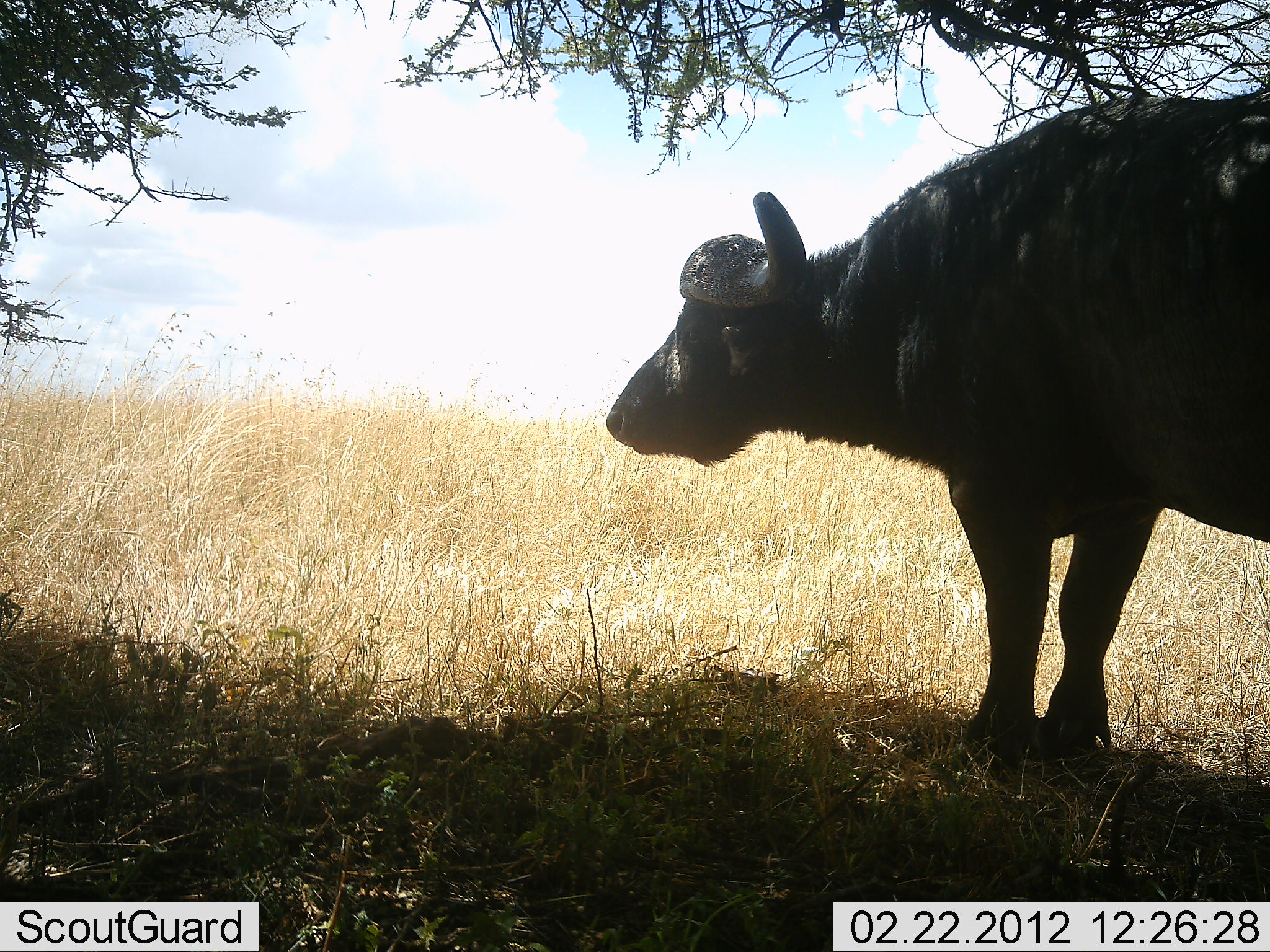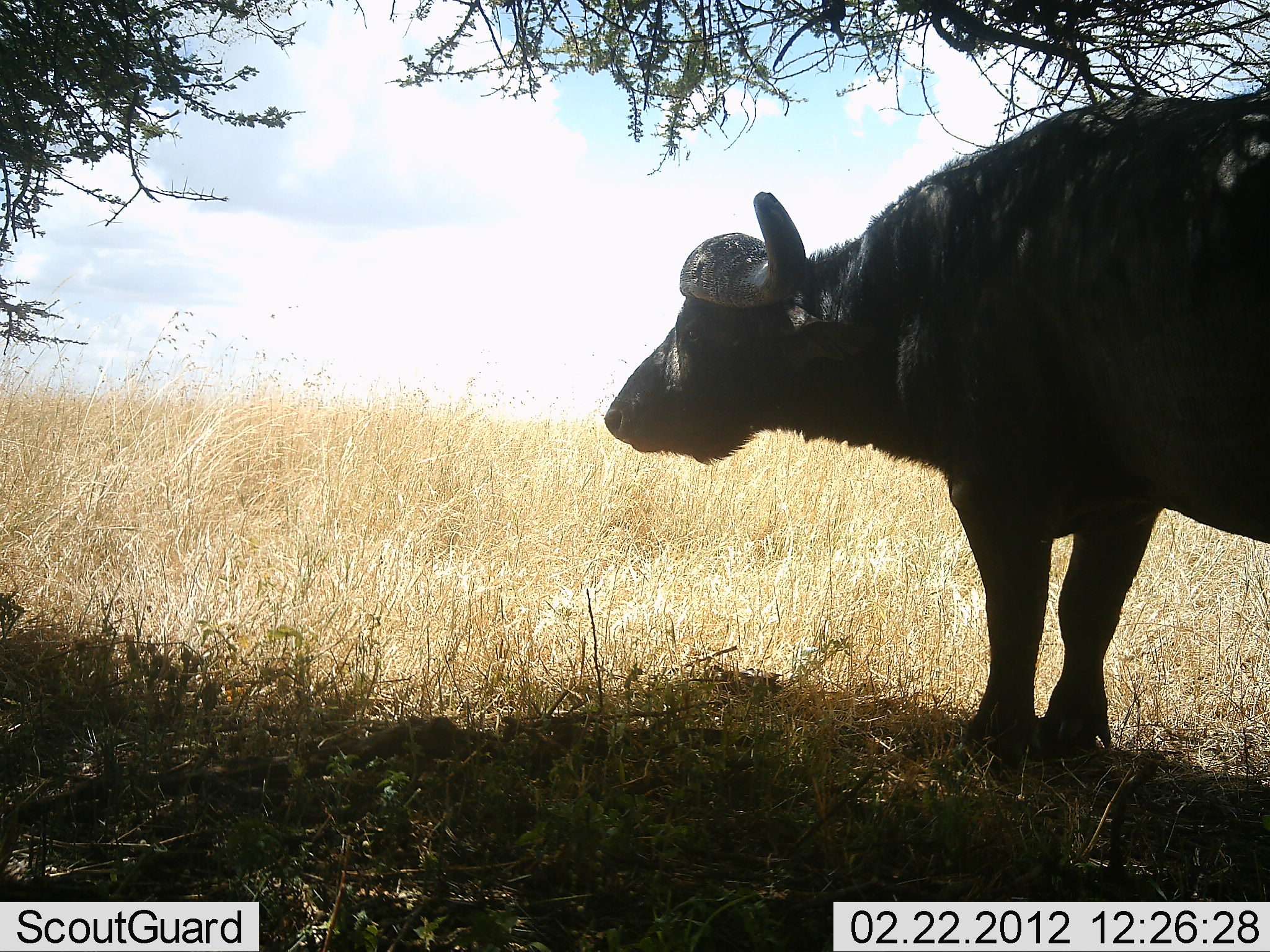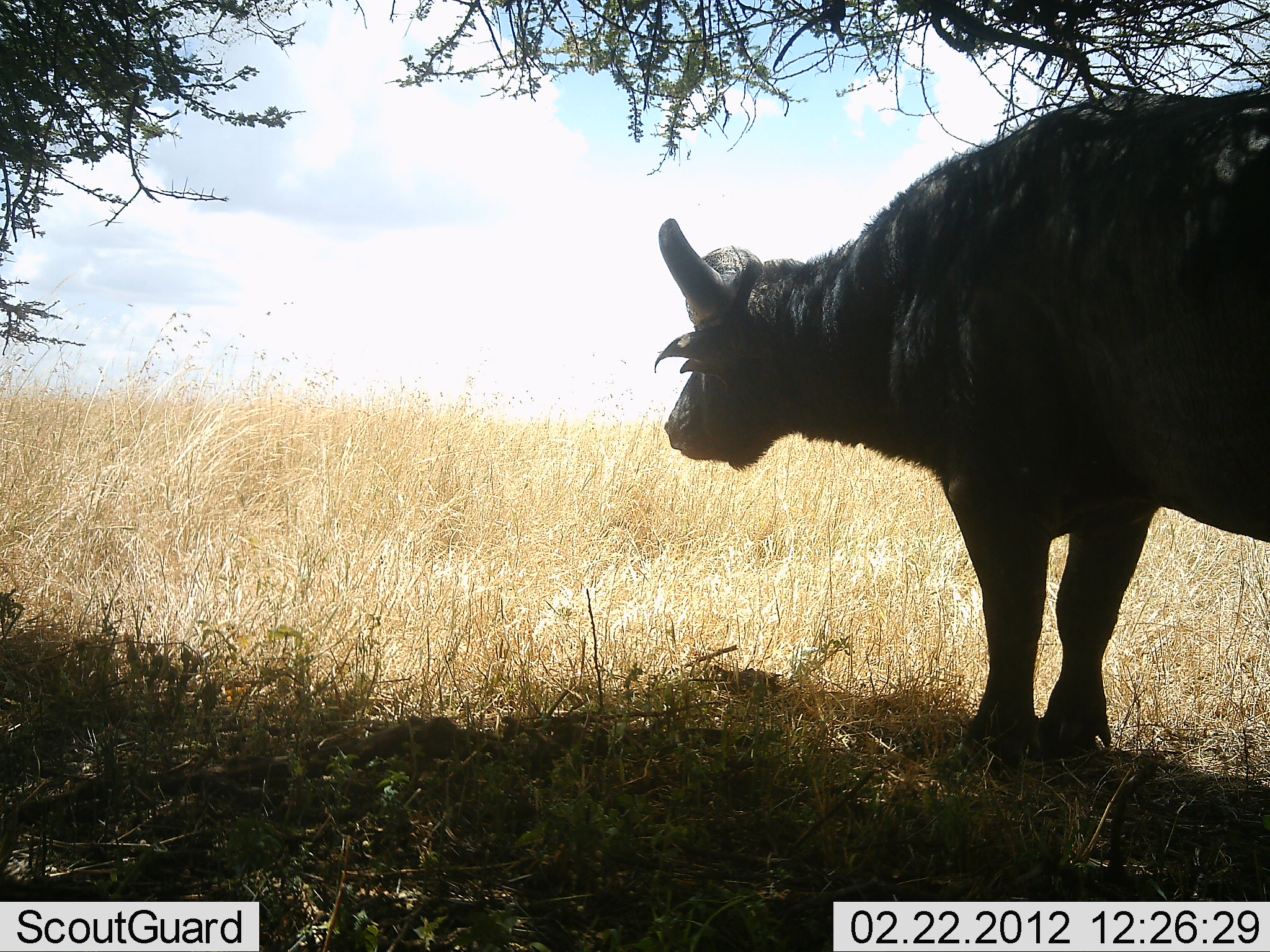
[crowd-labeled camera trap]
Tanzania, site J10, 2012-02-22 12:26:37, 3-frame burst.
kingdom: Animalia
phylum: Chordata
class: Mammalia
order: Artiodactyla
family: Bovidae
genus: Syncerus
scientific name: Syncerus caffer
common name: cape buffalo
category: buffalo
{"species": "buffalo (cape buffalo) (Syncerus caffer)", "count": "1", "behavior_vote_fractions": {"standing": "94%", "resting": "12%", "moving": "0%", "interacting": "0%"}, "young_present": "0%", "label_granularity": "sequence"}